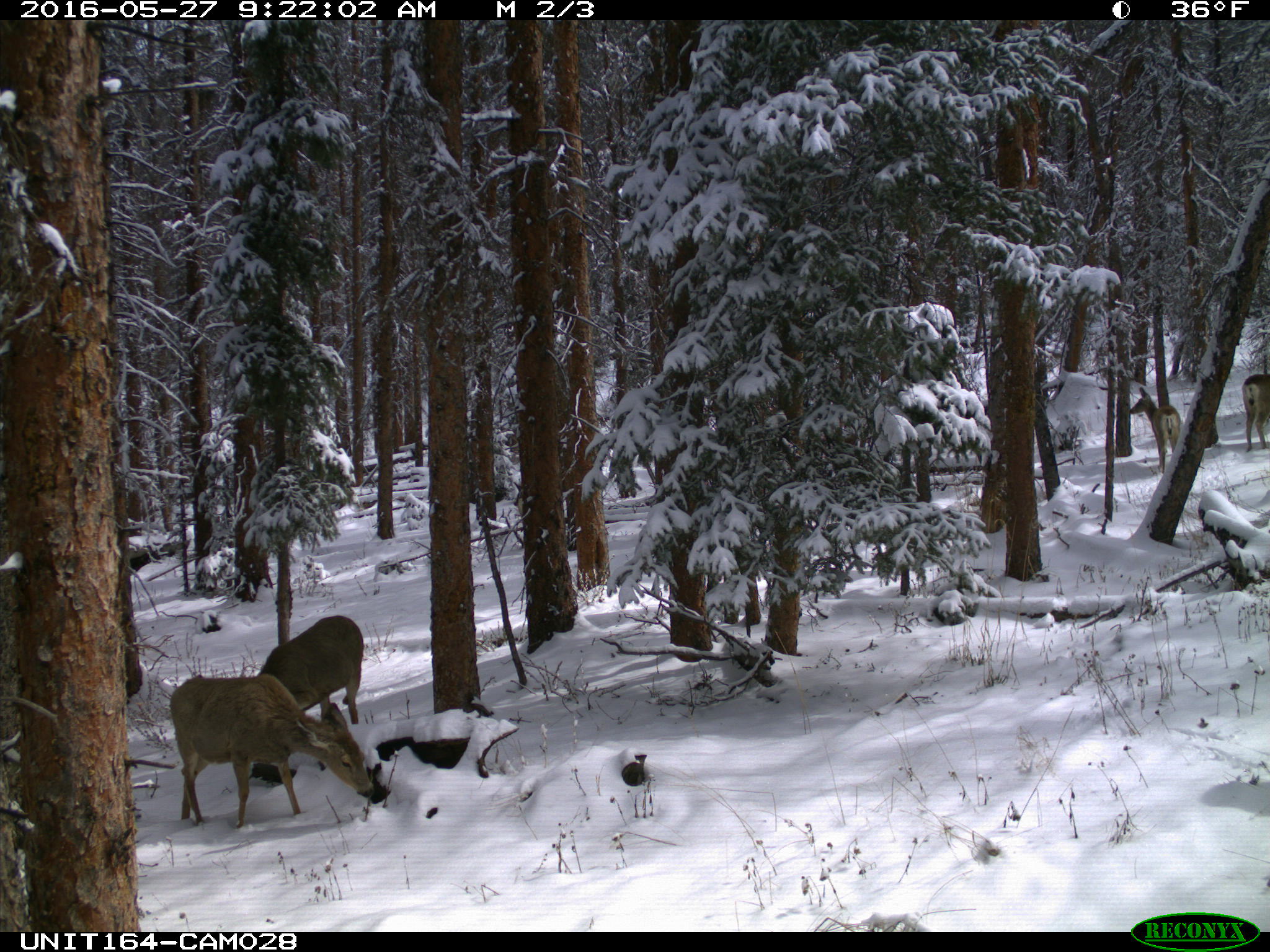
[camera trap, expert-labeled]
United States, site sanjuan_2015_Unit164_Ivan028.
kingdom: Animalia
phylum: Chordata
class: Mammalia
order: Artiodactyla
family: Cervidae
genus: Odocoileus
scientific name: Odocoileus hemionus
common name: mule deer